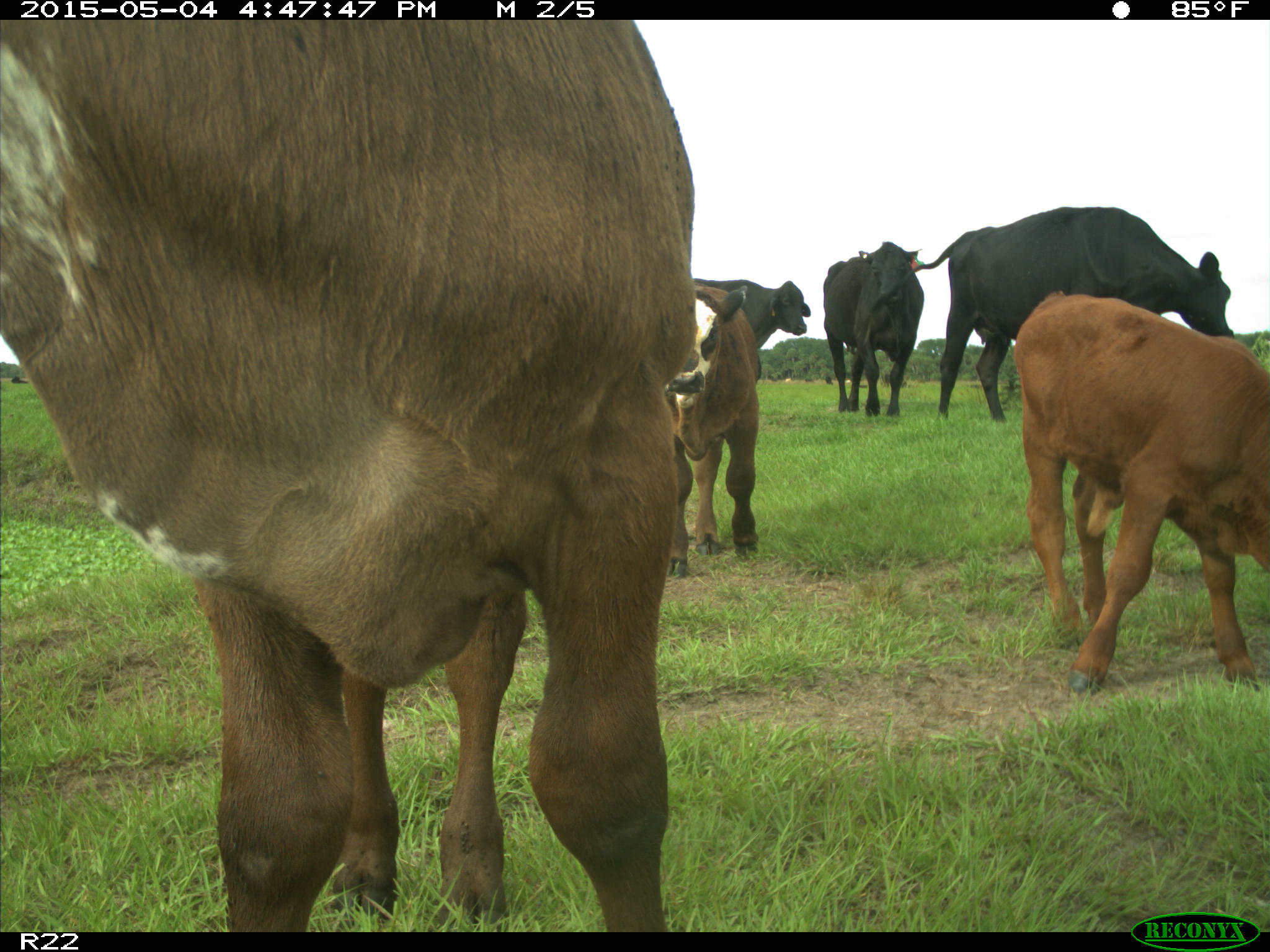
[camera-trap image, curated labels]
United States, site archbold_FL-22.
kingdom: Animalia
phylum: Chordata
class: Mammalia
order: Artiodactyla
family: Bovidae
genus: Bos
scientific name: Bos taurus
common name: domestic cow